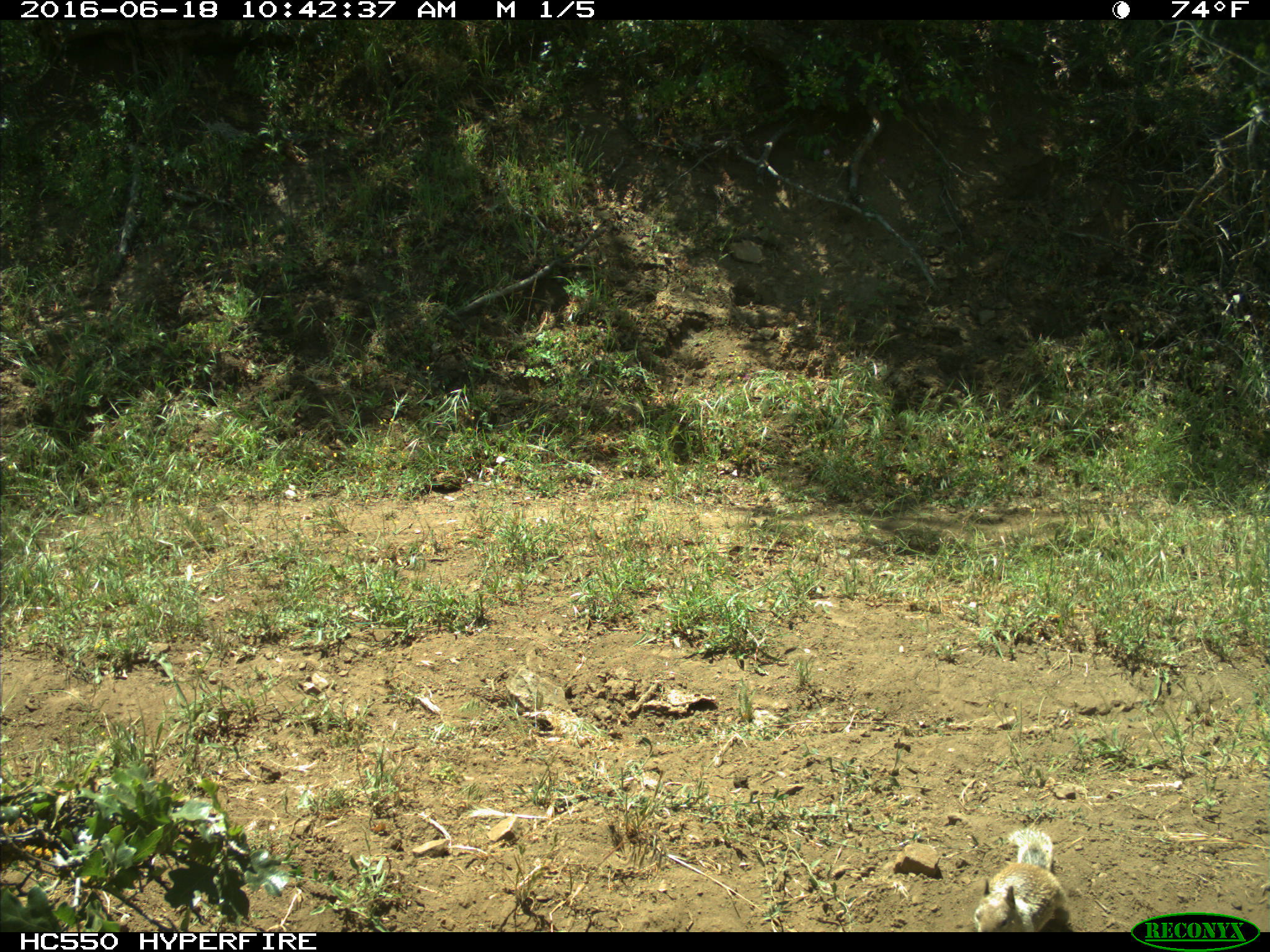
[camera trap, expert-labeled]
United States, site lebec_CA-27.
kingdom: Animalia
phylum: Chordata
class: Mammalia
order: Rodentia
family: Sciuridae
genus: Otospermophilus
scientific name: Otospermophilus beecheyi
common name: california ground squirrel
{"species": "Otospermophilus beecheyi (california ground squirrel)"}